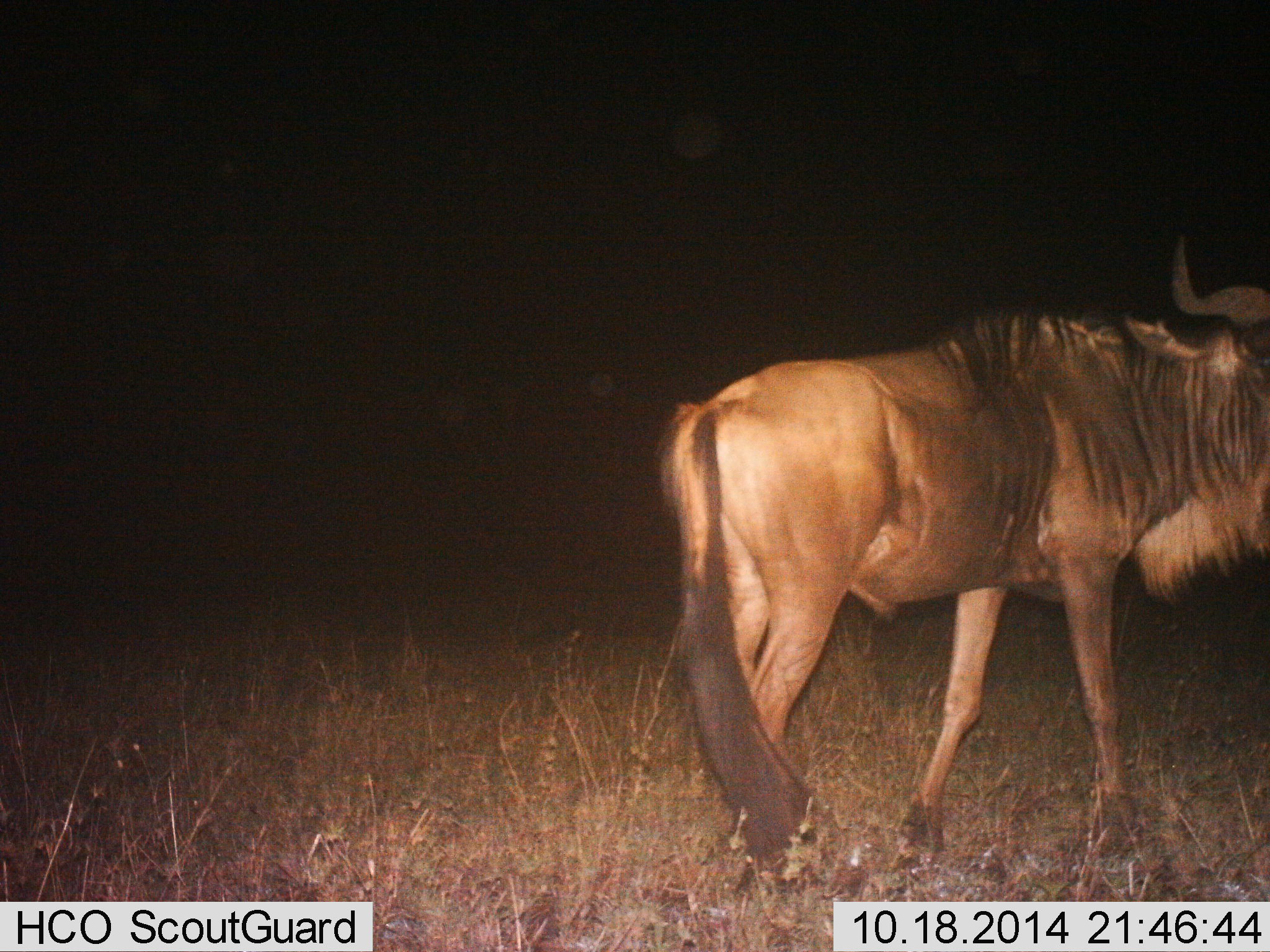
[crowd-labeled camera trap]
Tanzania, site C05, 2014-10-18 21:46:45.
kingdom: Animalia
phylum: Chordata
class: Mammalia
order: Artiodactyla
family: Bovidae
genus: Connochaetes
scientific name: Connochaetes taurinus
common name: blue wildebeest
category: wildebeest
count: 1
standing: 60%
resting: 0%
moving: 40%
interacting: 0%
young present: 0%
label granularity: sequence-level